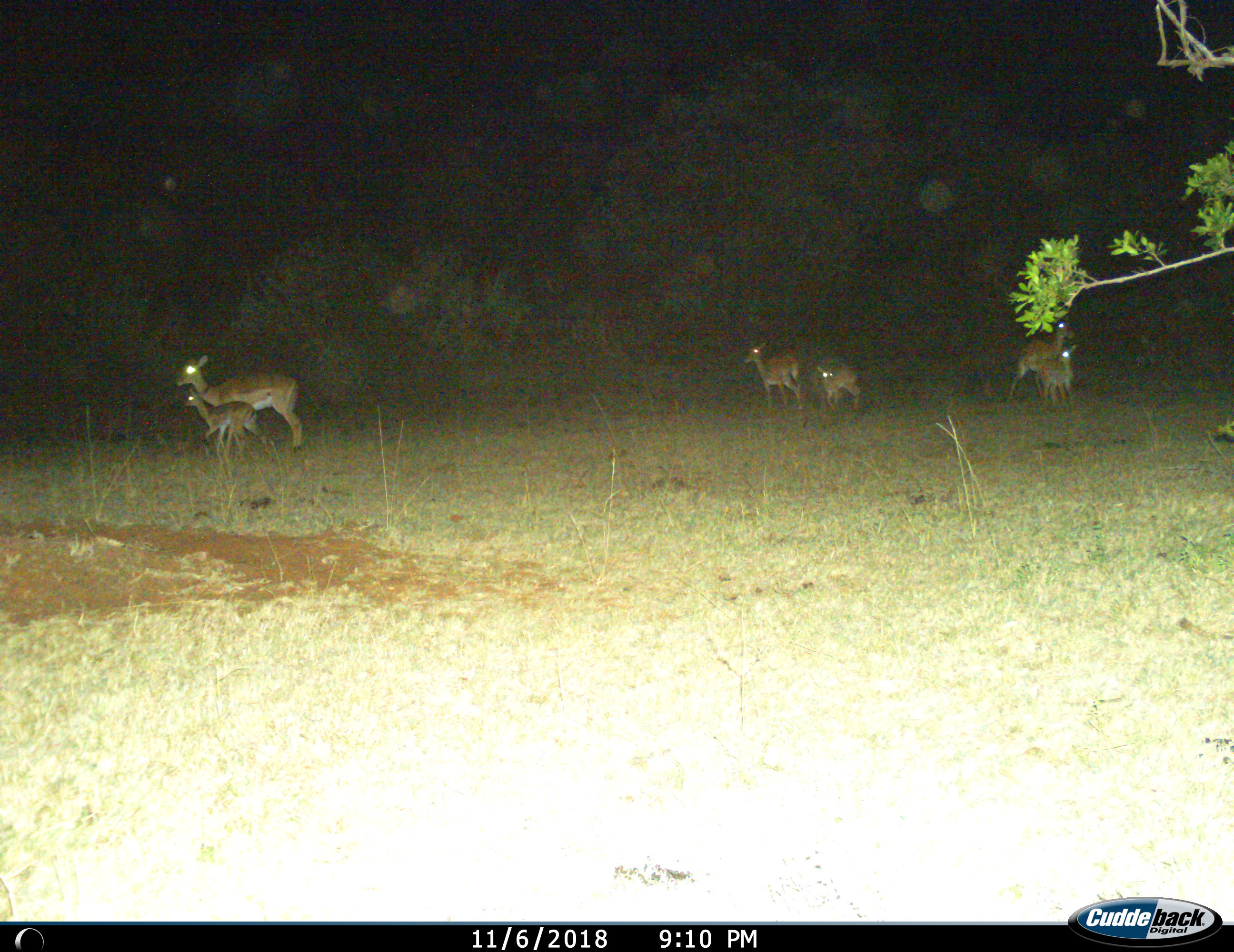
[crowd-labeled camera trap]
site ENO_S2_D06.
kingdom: Animalia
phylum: Chordata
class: Mammalia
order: Artiodactyla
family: Bovidae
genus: Aepyceros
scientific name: Aepyceros melampus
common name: impala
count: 6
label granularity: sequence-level